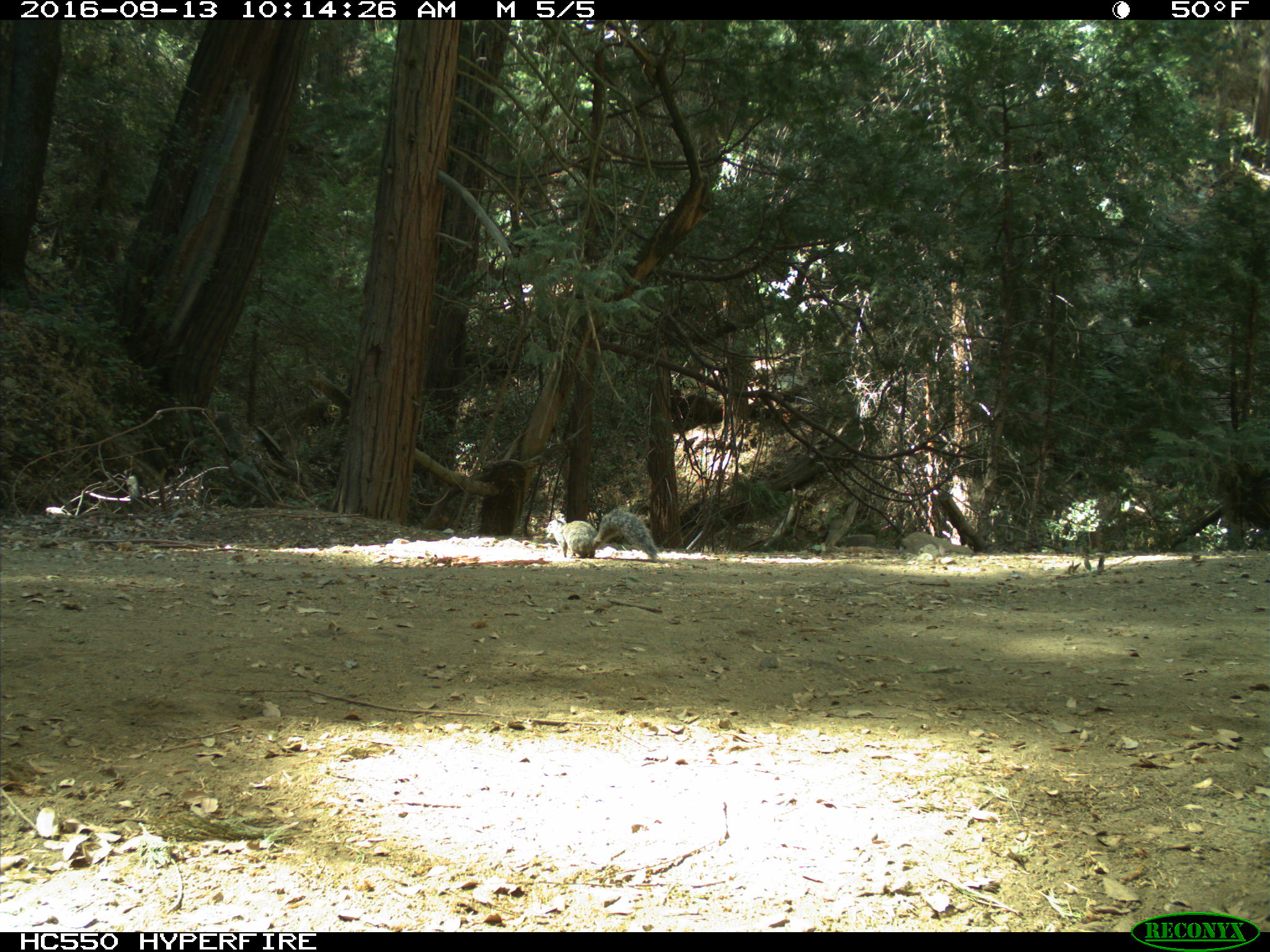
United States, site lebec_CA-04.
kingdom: Animalia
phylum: Chordata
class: Mammalia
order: Rodentia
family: Sciuridae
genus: Sciurus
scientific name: Sciurus carolinensis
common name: eastern gray squirrel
Sciurus carolinensis (eastern gray squirrel).